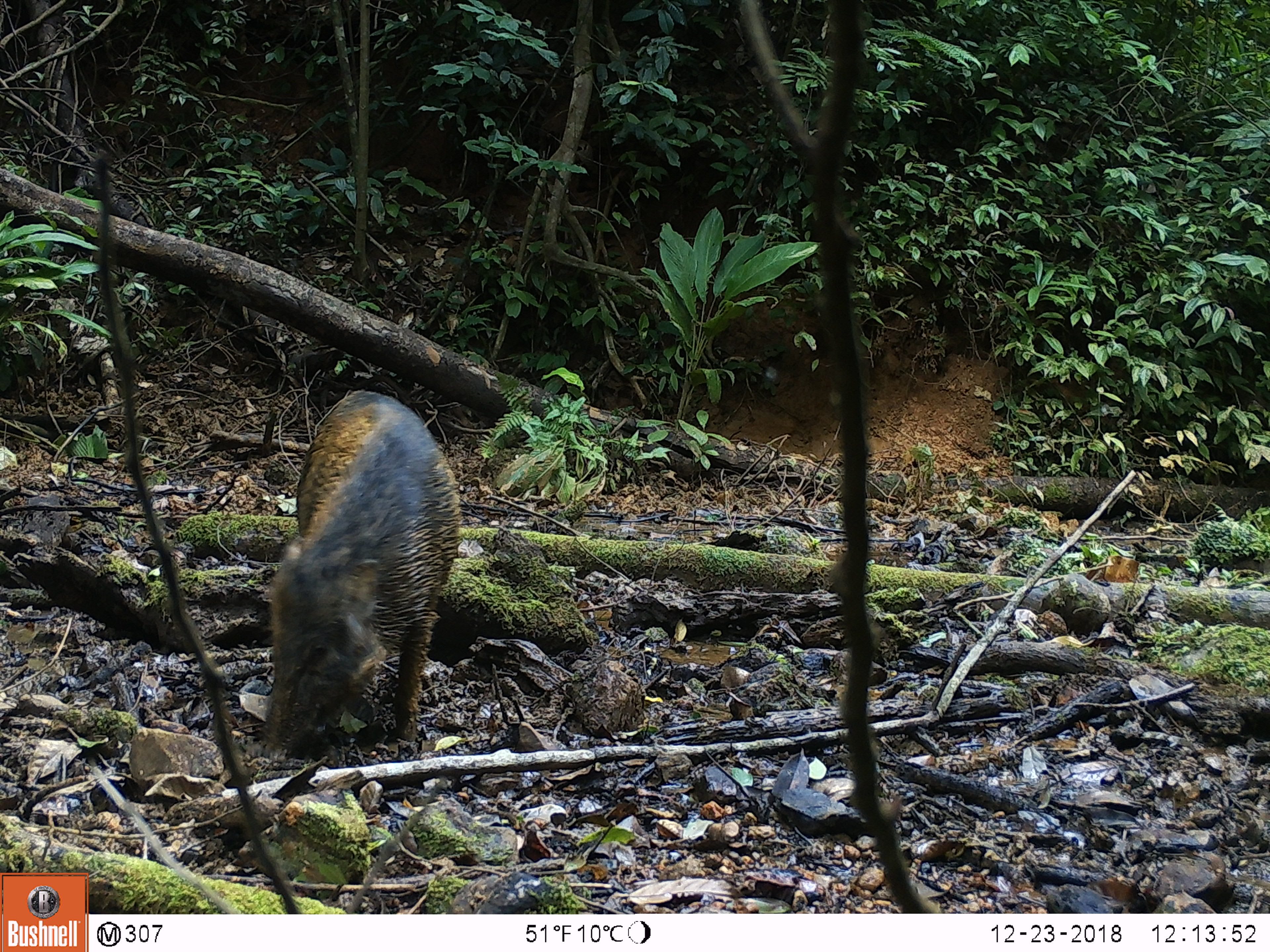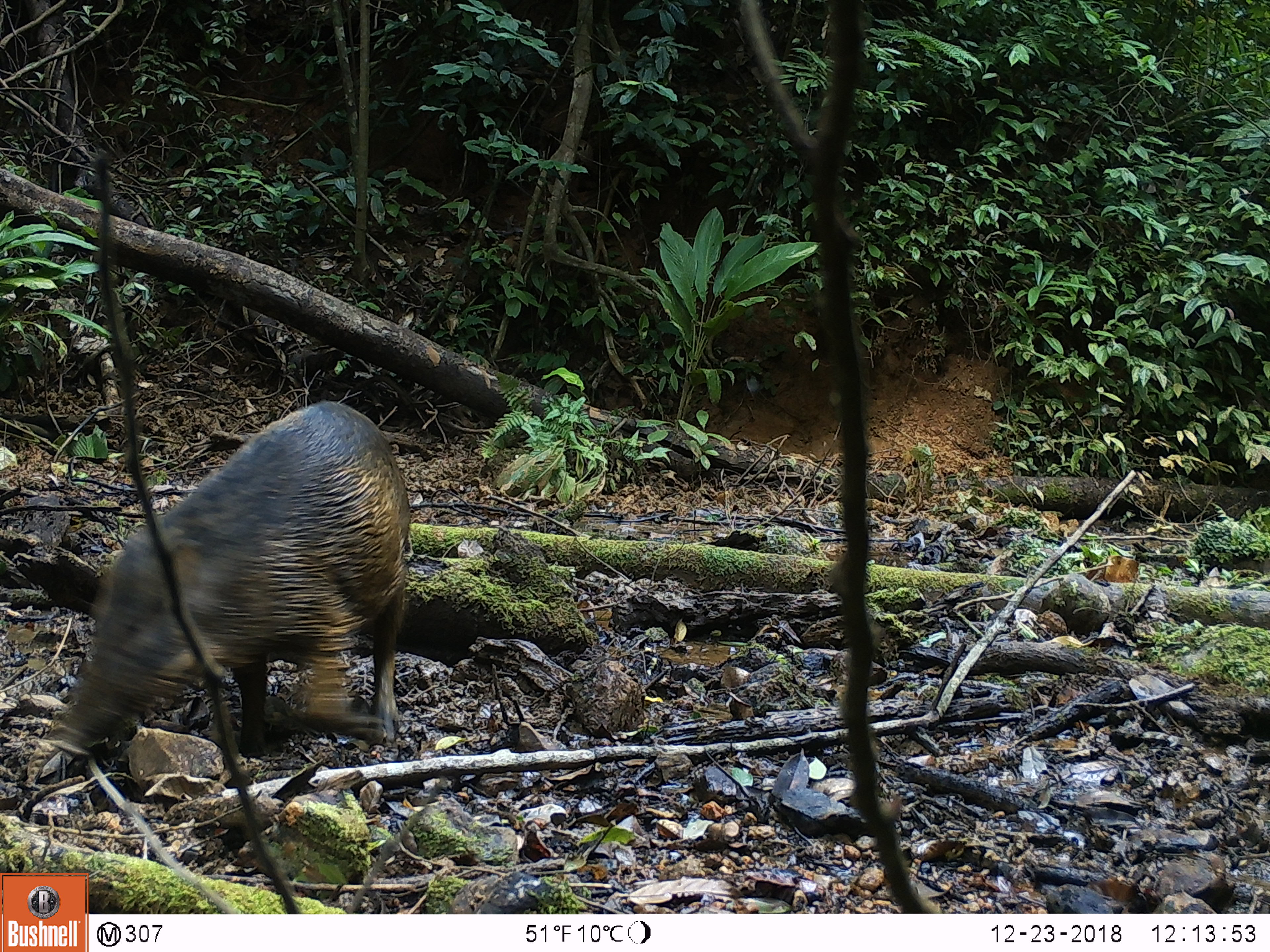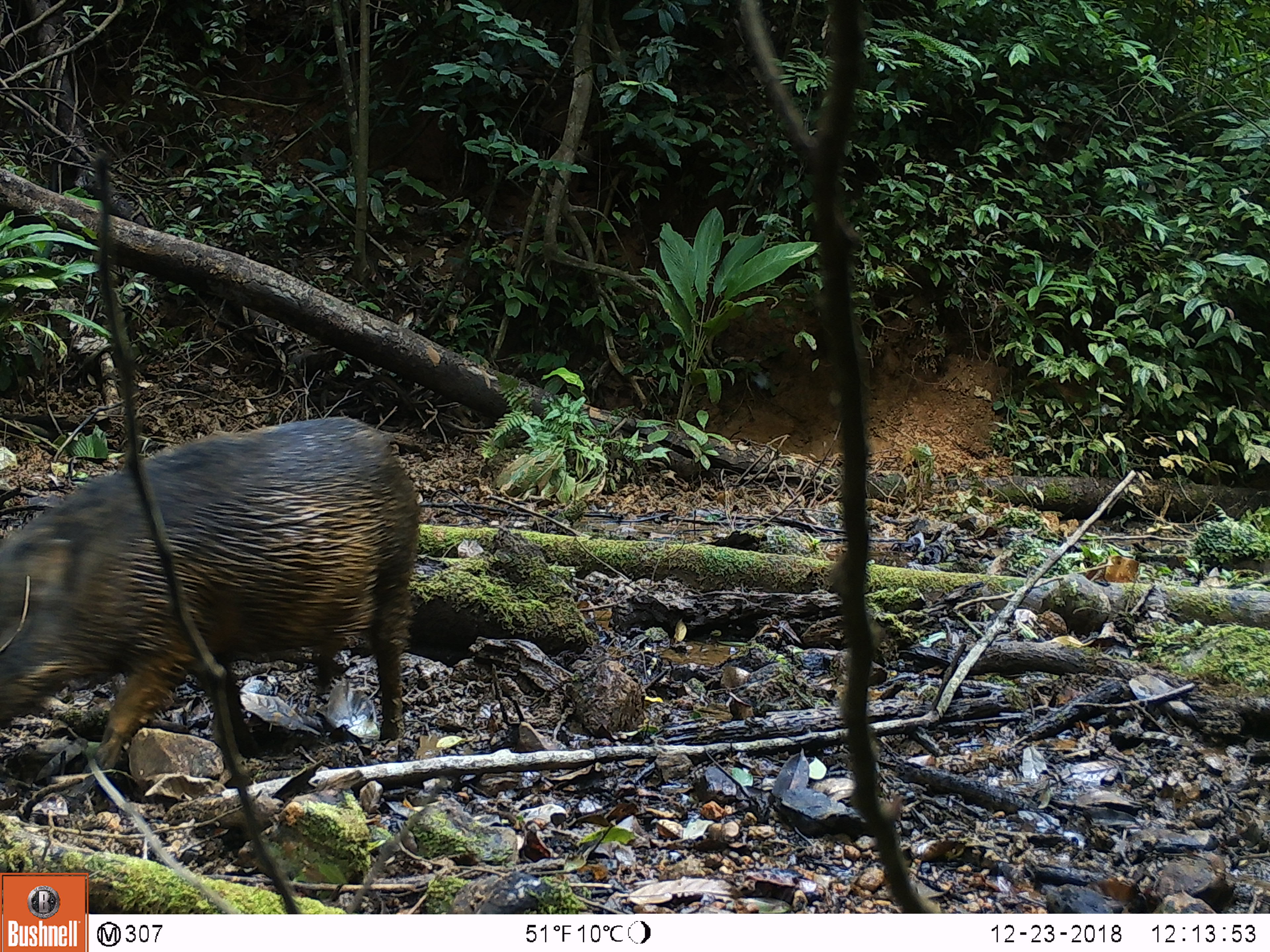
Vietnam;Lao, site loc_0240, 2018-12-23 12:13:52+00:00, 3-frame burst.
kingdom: Animalia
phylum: Chordata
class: Mammalia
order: Artiodactyla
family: Suidae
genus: Sus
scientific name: Sus scrofa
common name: eurasian wild pig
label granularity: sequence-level